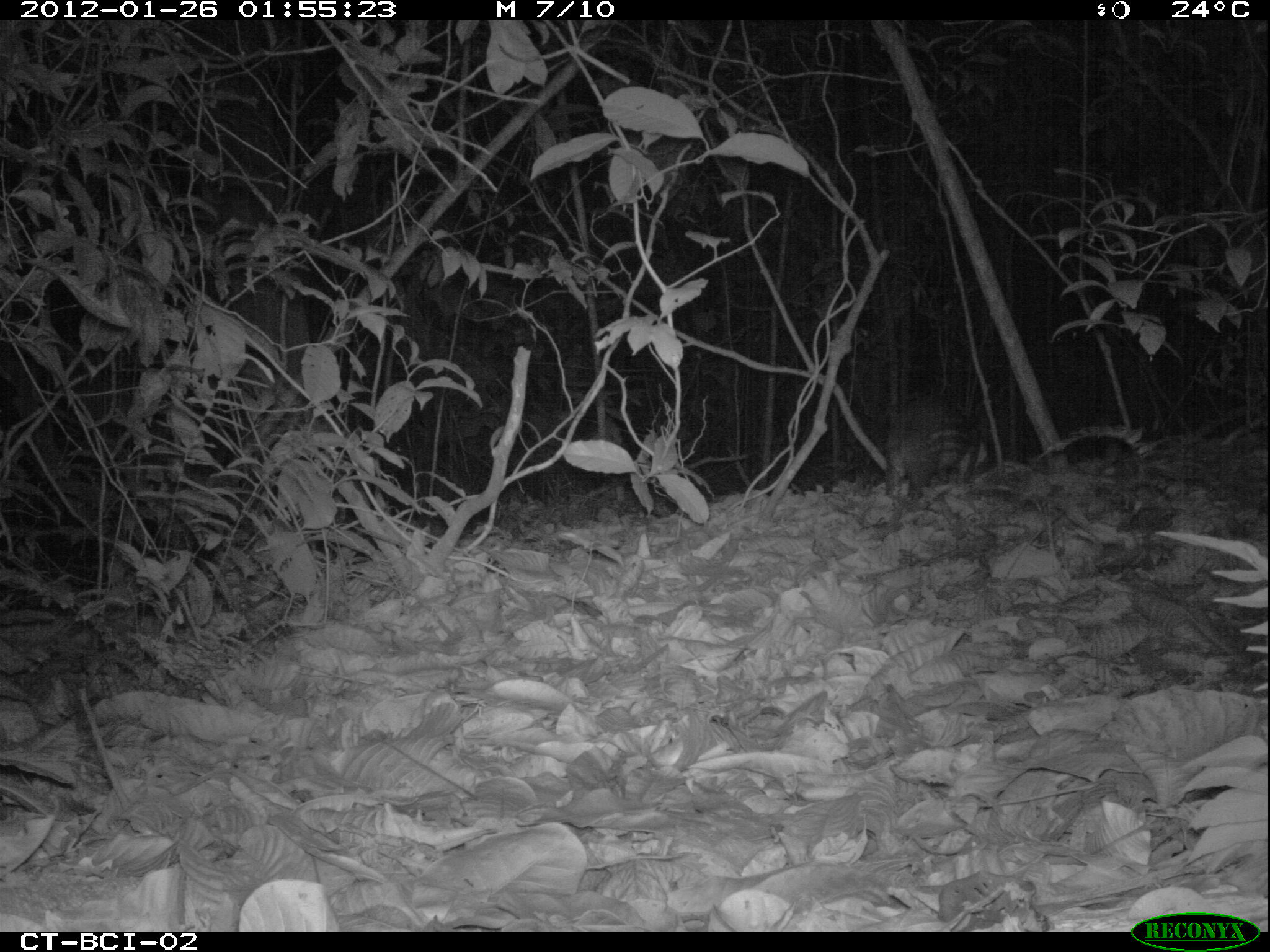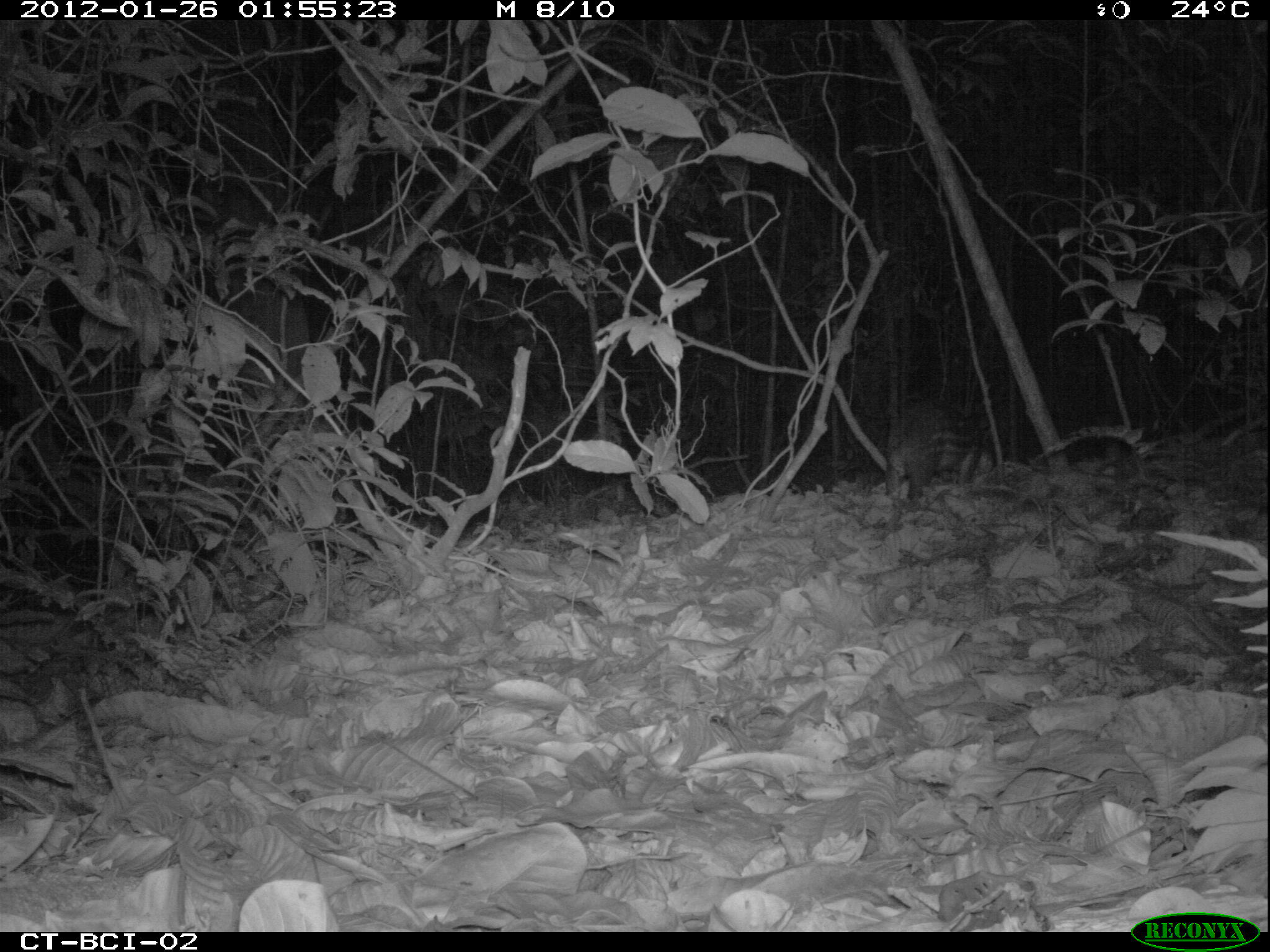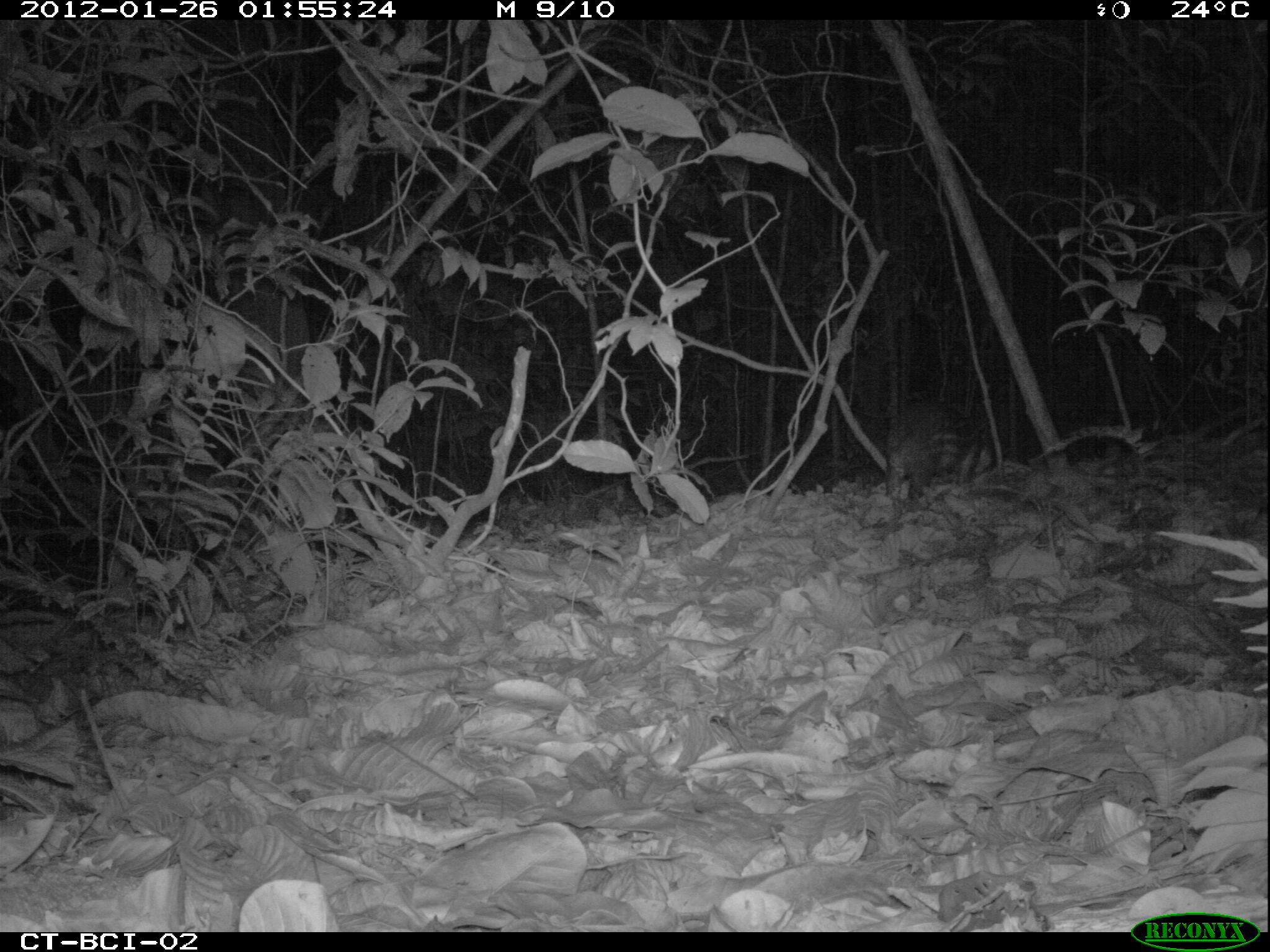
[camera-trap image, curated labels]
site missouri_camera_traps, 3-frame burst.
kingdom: Animalia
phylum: Chordata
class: Mammalia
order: Rodentia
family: Cuniculidae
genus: Cuniculus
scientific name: Cuniculus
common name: paca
Paca (Cuniculus). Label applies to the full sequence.